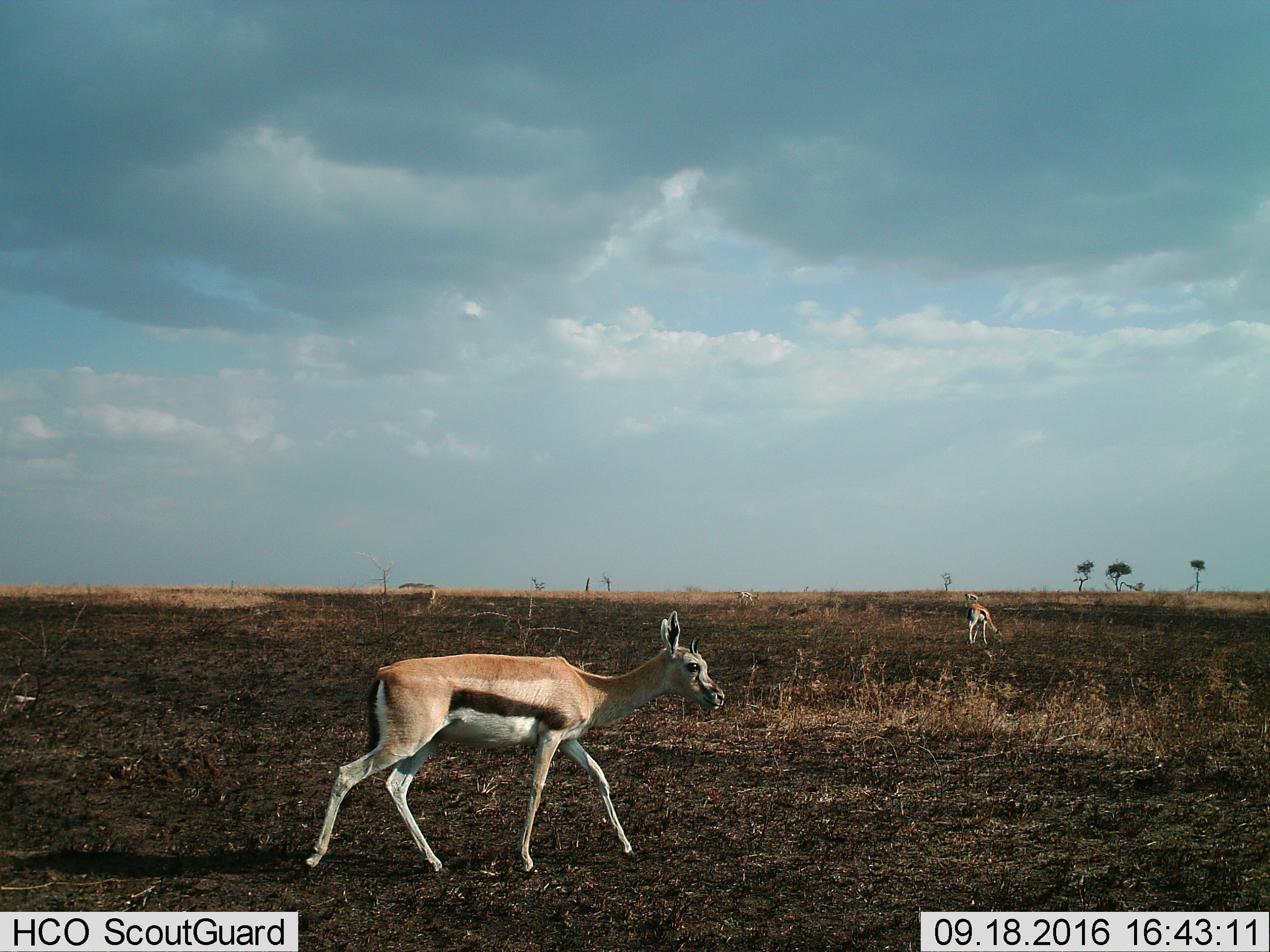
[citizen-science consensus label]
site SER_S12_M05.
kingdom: Animalia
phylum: Chordata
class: Mammalia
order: Artiodactyla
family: Bovidae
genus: Eudorcas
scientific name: Eudorcas thomsonii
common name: thomson's gazelle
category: gazellethomsons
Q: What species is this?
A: Gazellethomsons (thomson's gazelle) (Eudorcas thomsonii).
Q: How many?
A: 4.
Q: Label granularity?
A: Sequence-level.